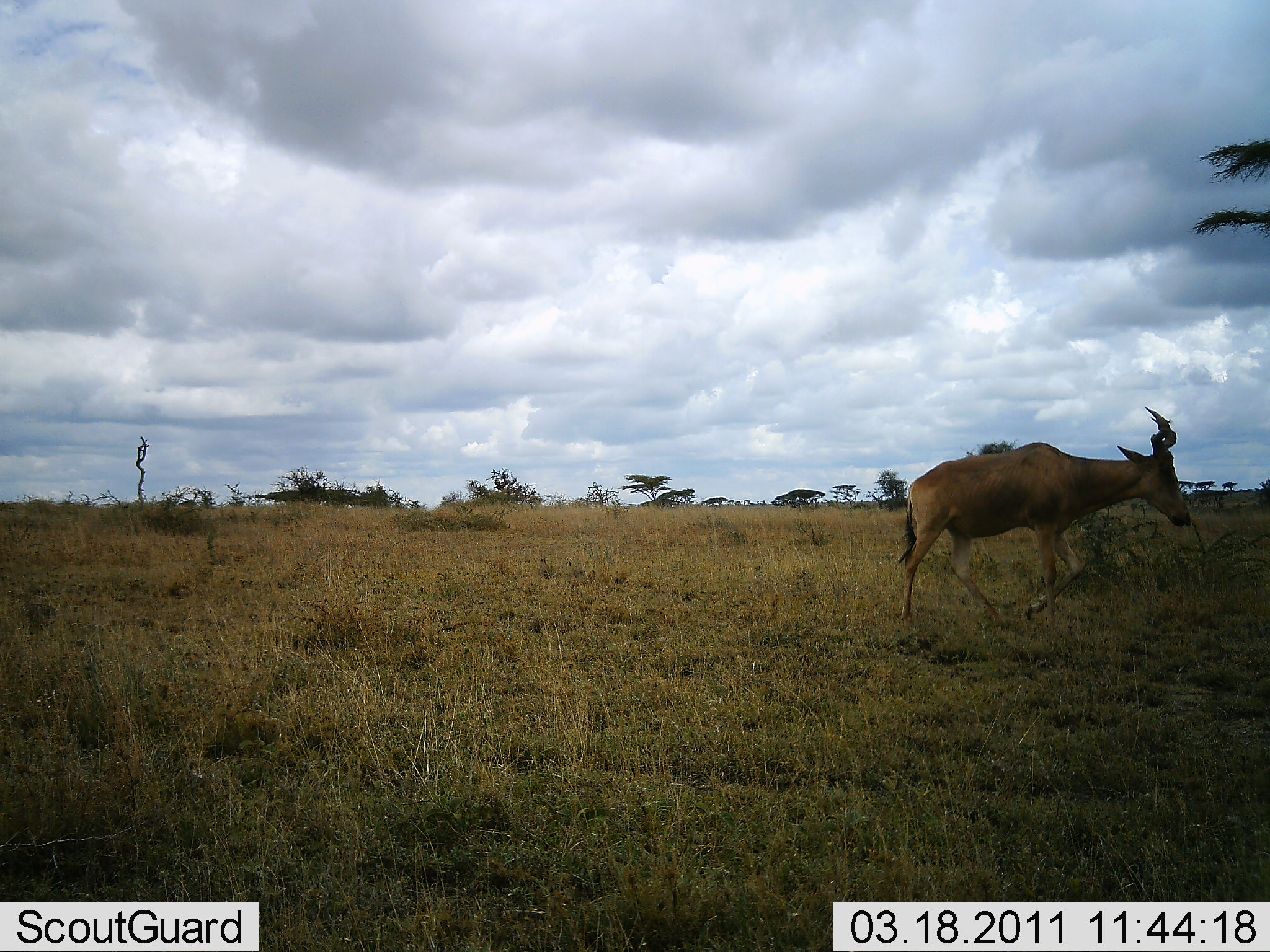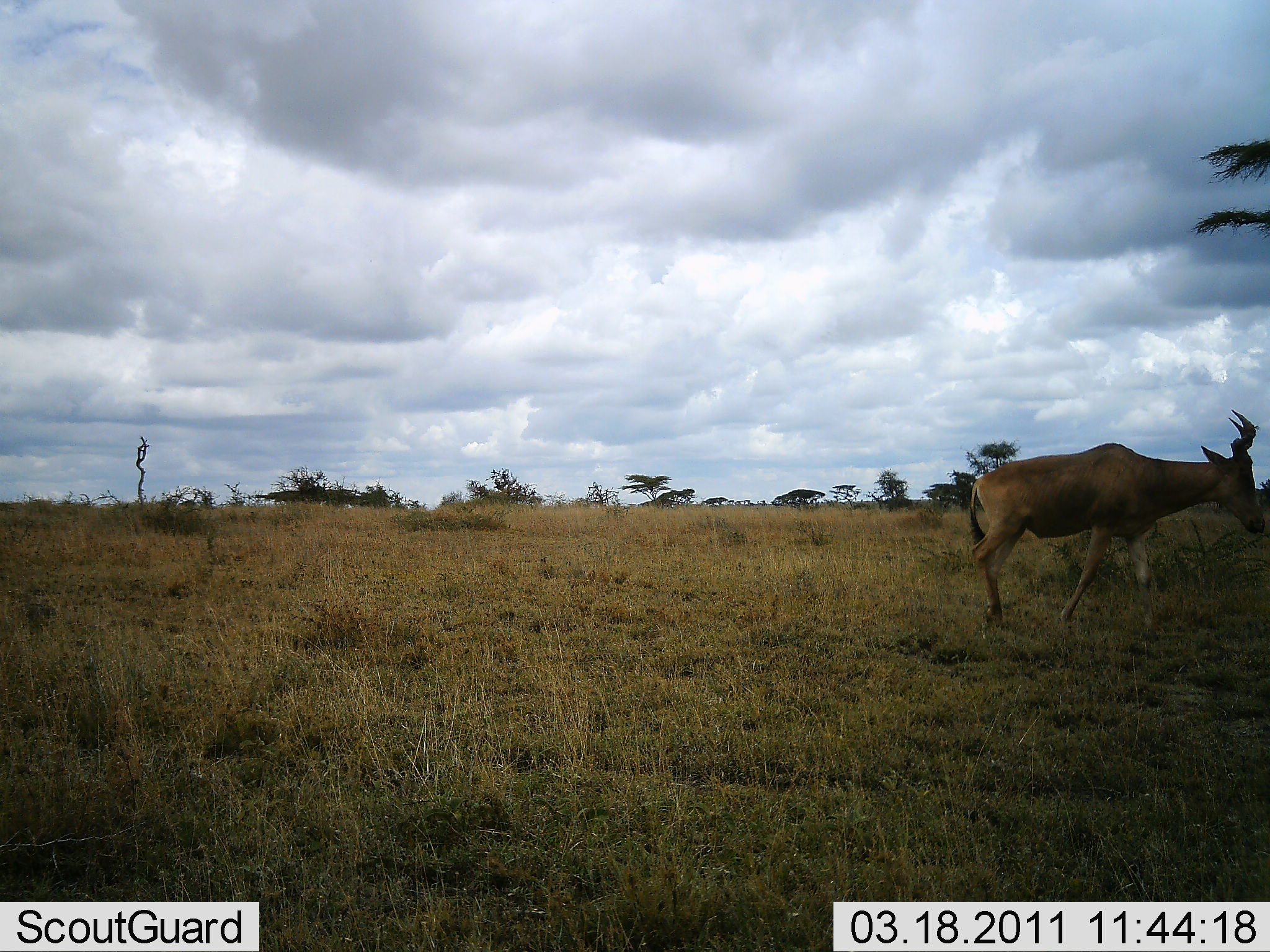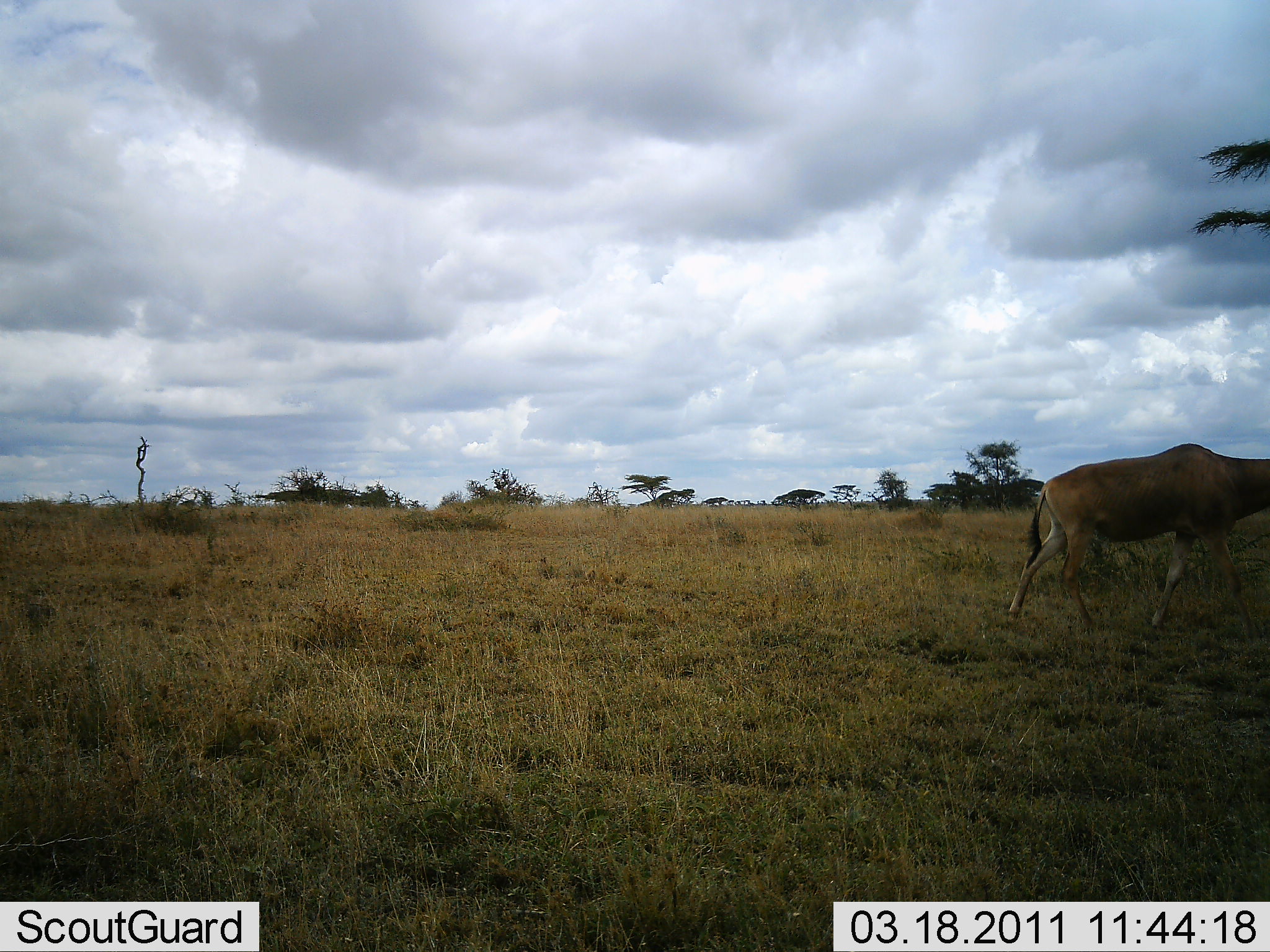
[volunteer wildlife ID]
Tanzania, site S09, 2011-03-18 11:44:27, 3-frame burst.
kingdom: Animalia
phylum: Chordata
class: Mammalia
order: Artiodactyla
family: Bovidae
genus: Alcelaphus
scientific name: Alcelaphus buselaphus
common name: hartebeest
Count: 1.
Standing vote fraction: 0%.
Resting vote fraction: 0%.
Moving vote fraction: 100%.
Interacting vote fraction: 0%.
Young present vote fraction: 0%.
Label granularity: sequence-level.